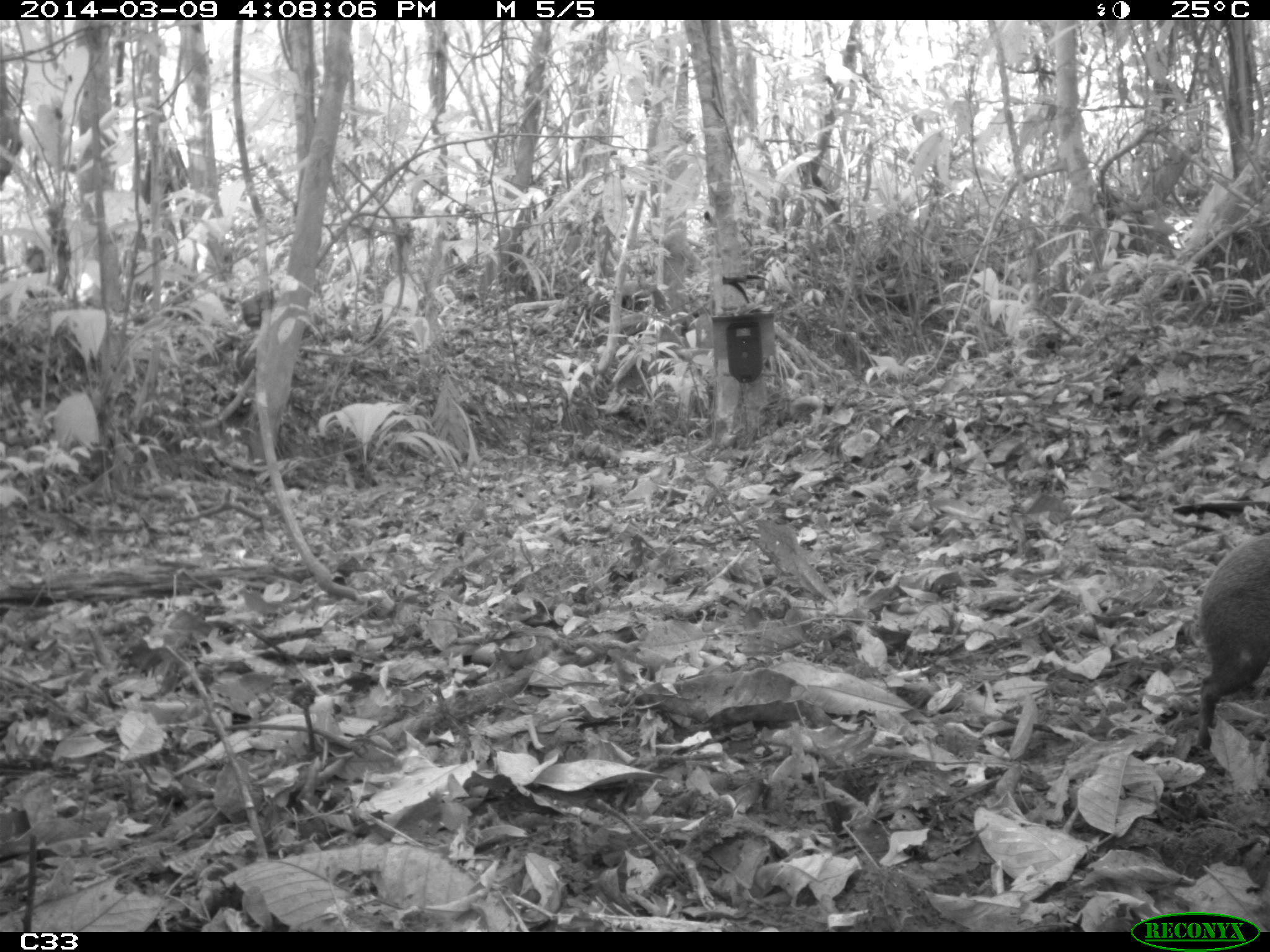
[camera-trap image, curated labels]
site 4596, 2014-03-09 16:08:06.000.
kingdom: Animalia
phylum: Chordata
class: Mammalia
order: Rodentia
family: Dasyproctidae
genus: Dasyprocta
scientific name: Dasyprocta leporina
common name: red-rumped agouti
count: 1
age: adult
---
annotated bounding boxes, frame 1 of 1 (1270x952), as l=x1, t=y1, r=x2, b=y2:
dasyprocta leporina: l=1190, t=529, r=1270, b=750